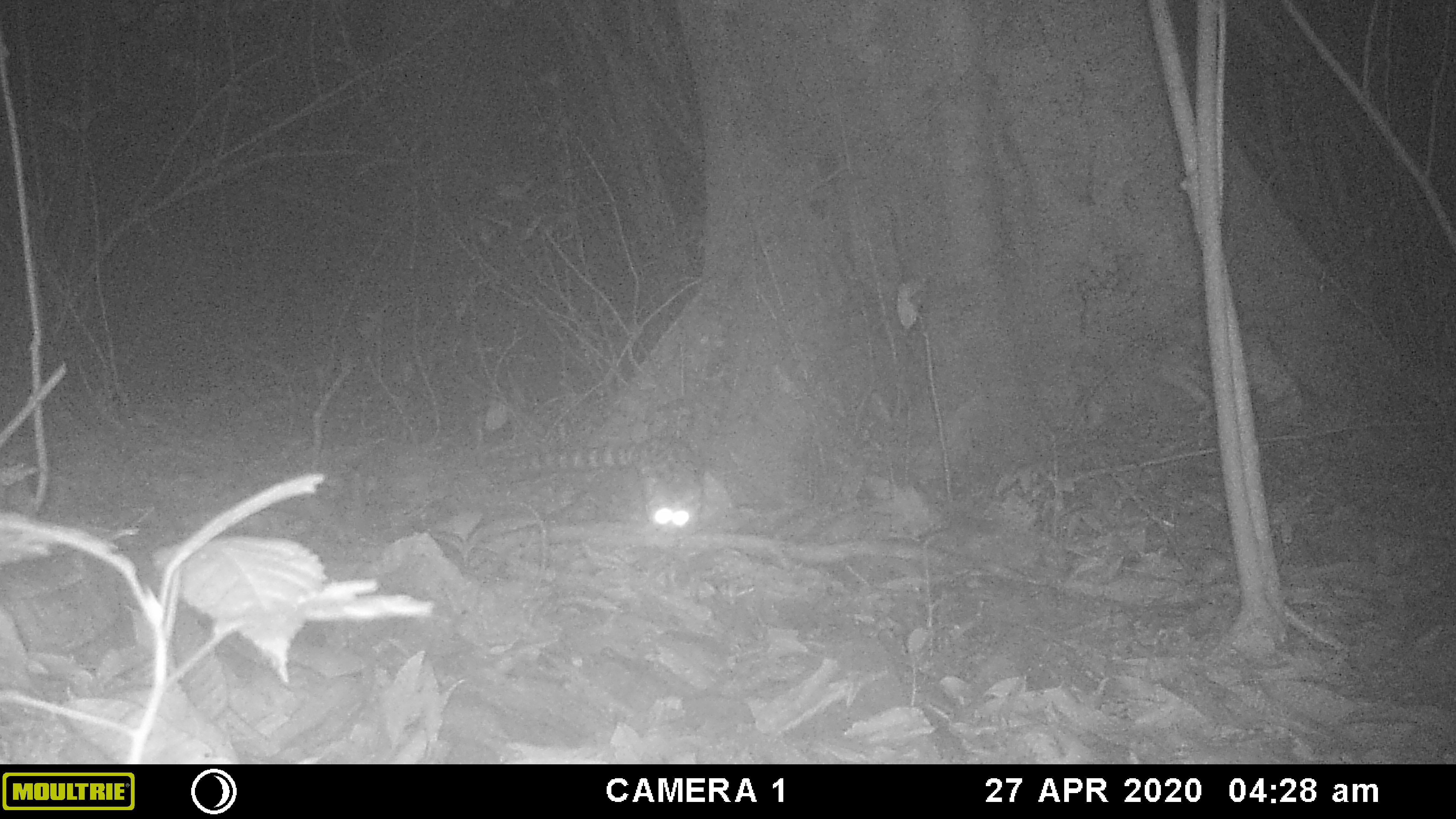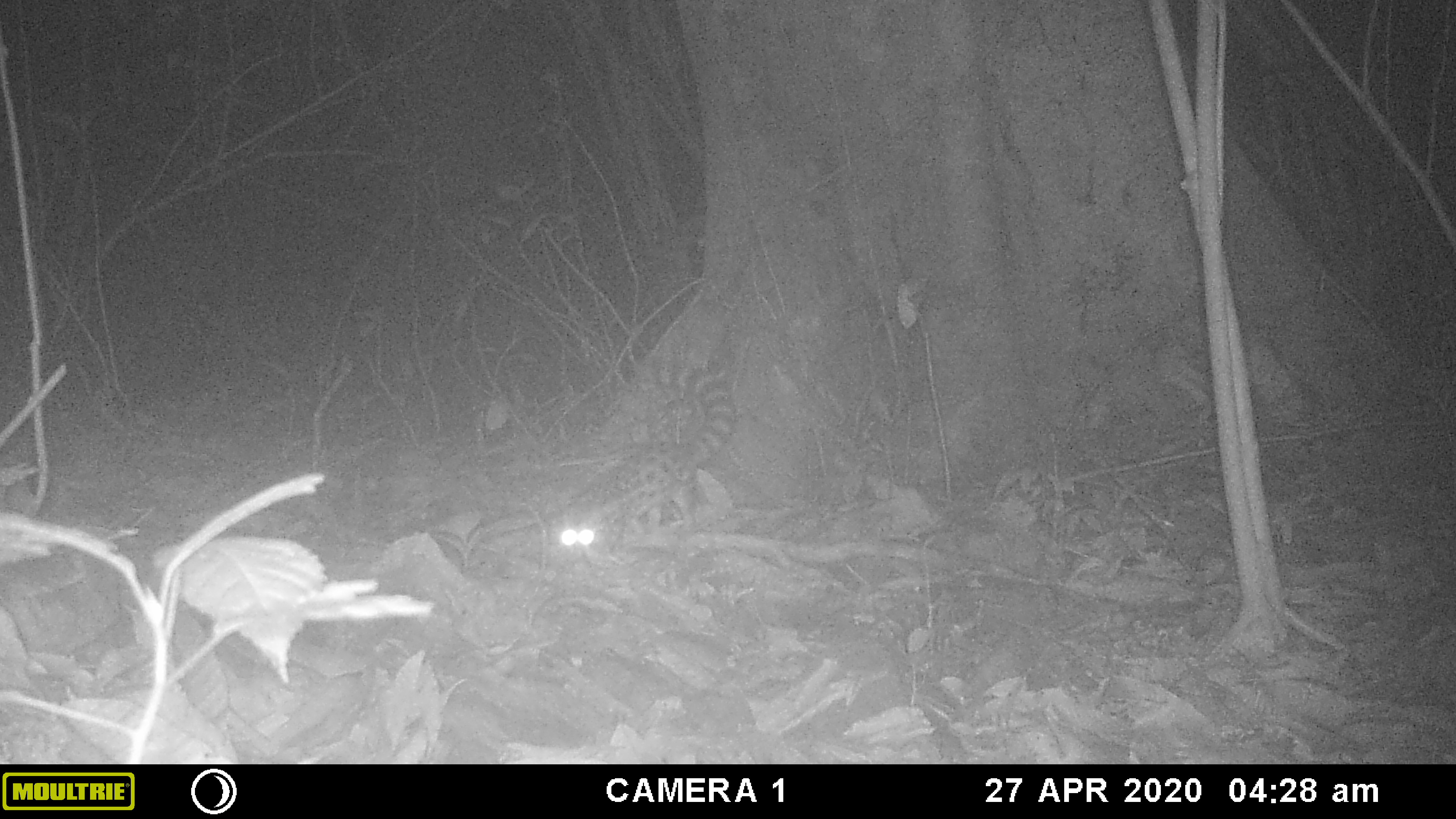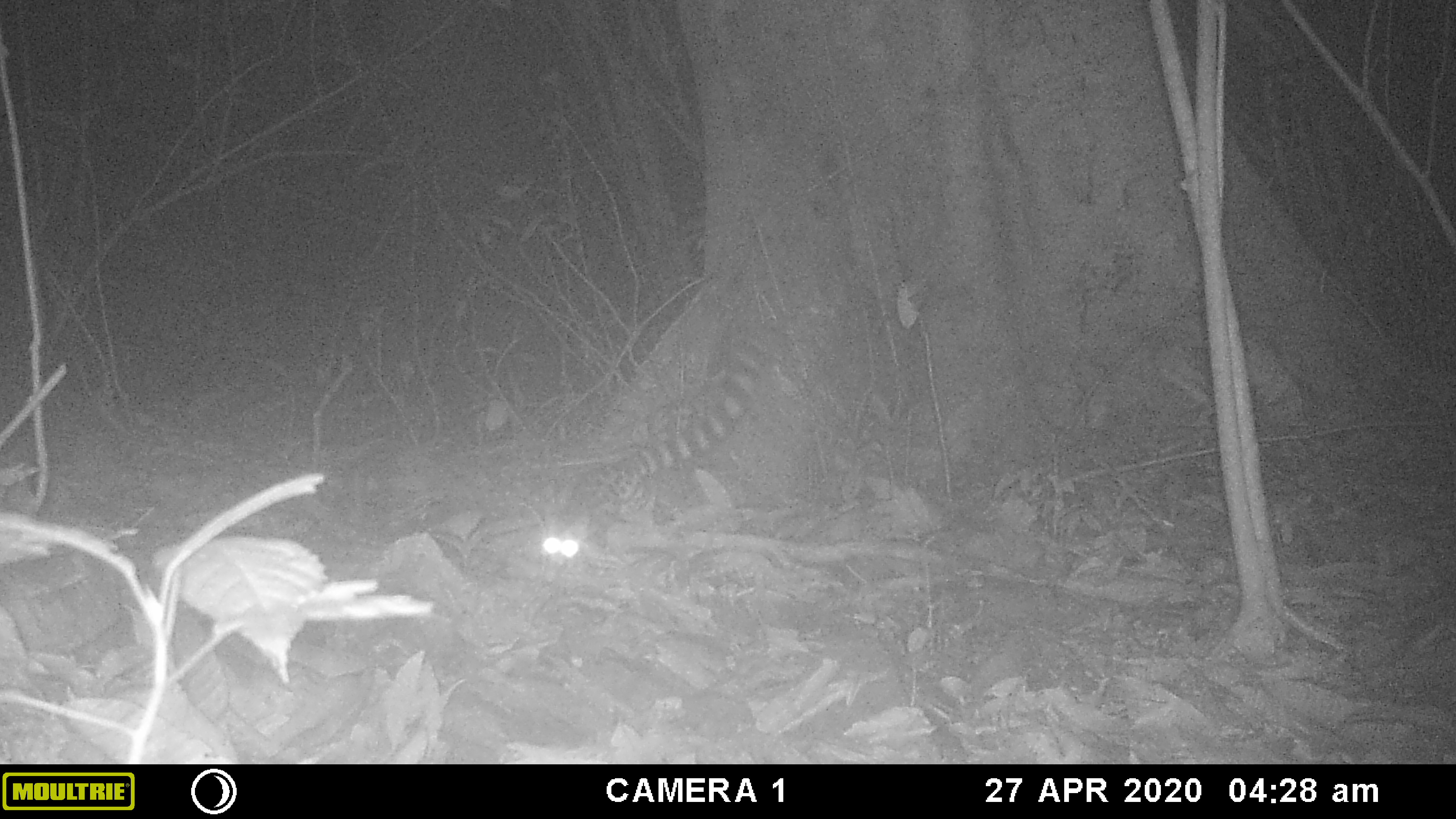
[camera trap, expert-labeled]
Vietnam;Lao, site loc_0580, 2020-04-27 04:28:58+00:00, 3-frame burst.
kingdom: Animalia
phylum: Chordata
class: Mammalia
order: Carnivora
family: Prionodontidae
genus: Prionodon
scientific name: Prionodon pardicolor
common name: spotted linsang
Spotted linsang (Prionodon pardicolor). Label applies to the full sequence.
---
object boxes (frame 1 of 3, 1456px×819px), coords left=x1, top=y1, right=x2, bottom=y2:
spotted linsang: left=485, top=434, right=701, bottom=530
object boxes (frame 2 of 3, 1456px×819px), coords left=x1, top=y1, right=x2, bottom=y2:
spotted linsang: left=553, top=356, right=735, bottom=556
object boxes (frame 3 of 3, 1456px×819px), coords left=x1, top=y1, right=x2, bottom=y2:
spotted linsang: left=542, top=335, right=766, bottom=566